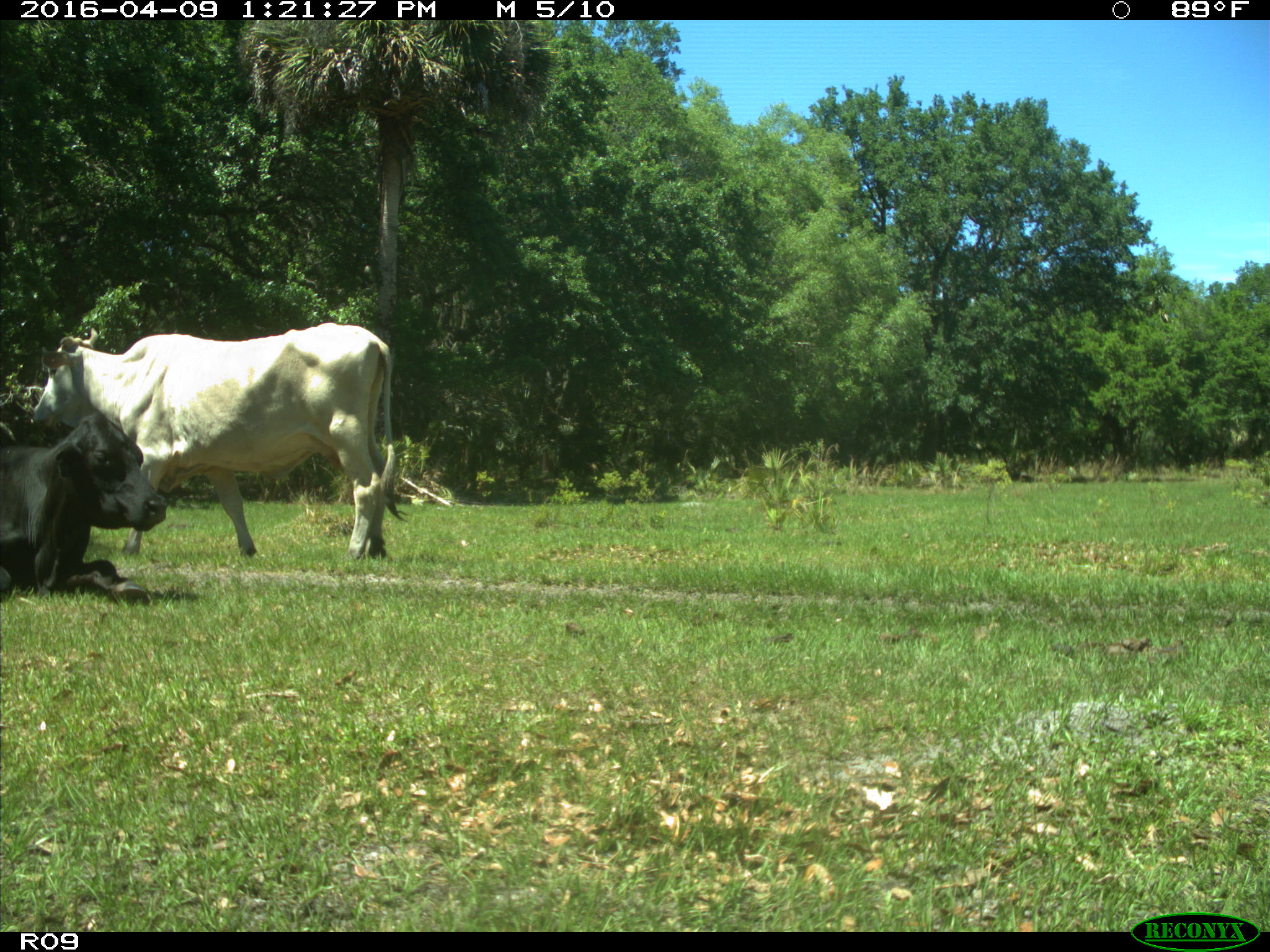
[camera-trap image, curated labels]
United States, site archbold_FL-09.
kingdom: Animalia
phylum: Chordata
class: Mammalia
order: Artiodactyla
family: Bovidae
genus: Bos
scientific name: Bos taurus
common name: domestic cow